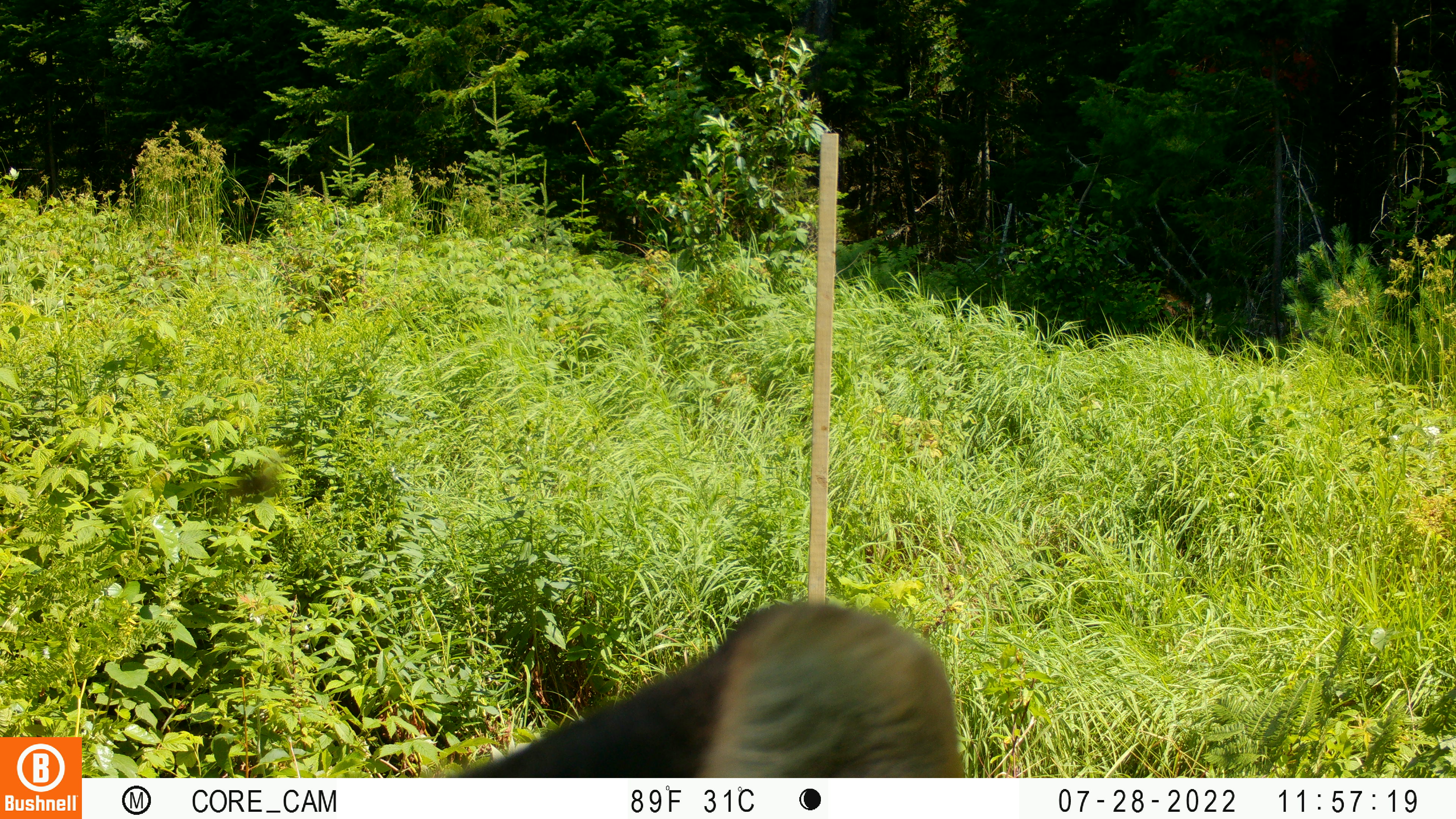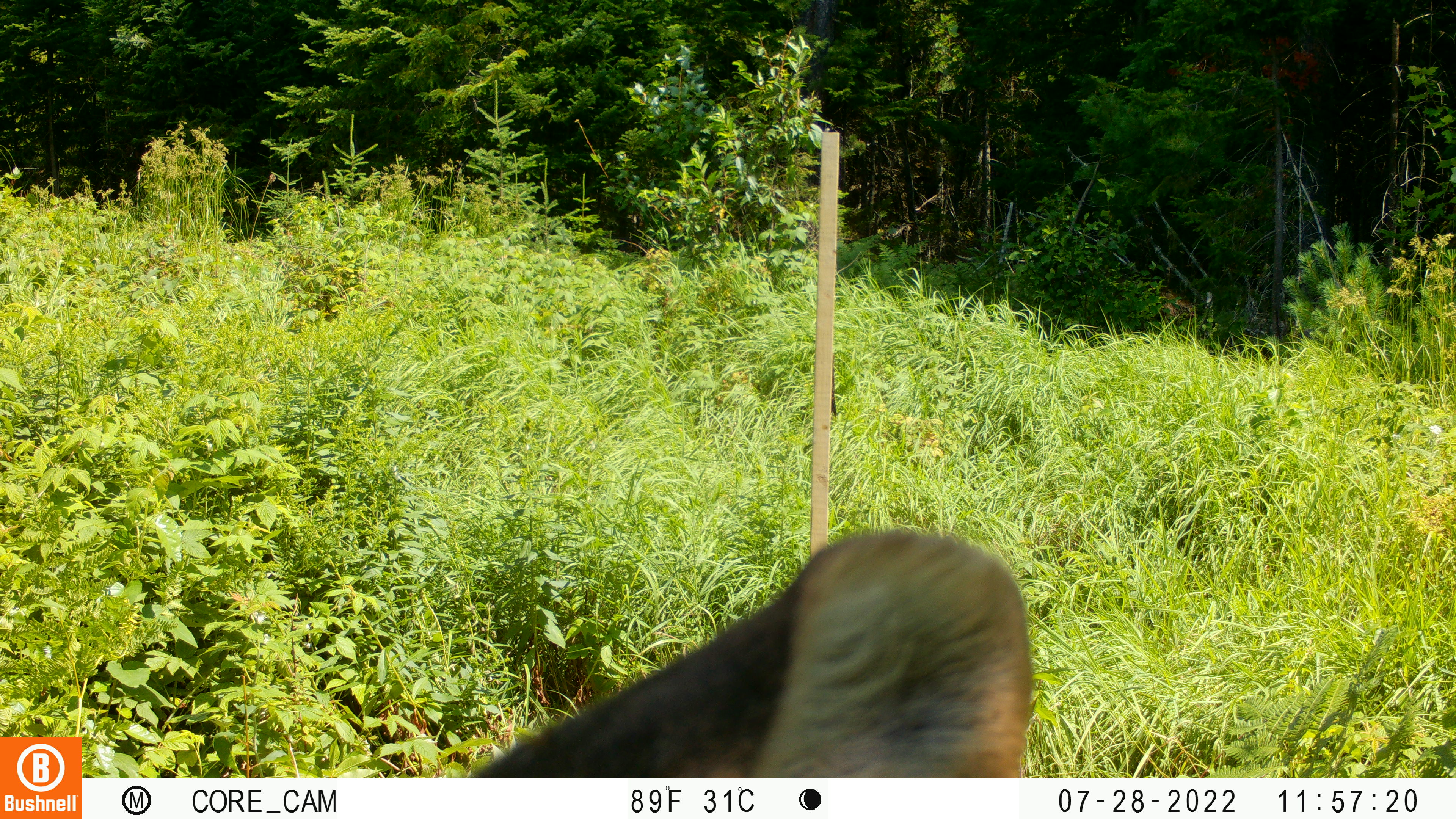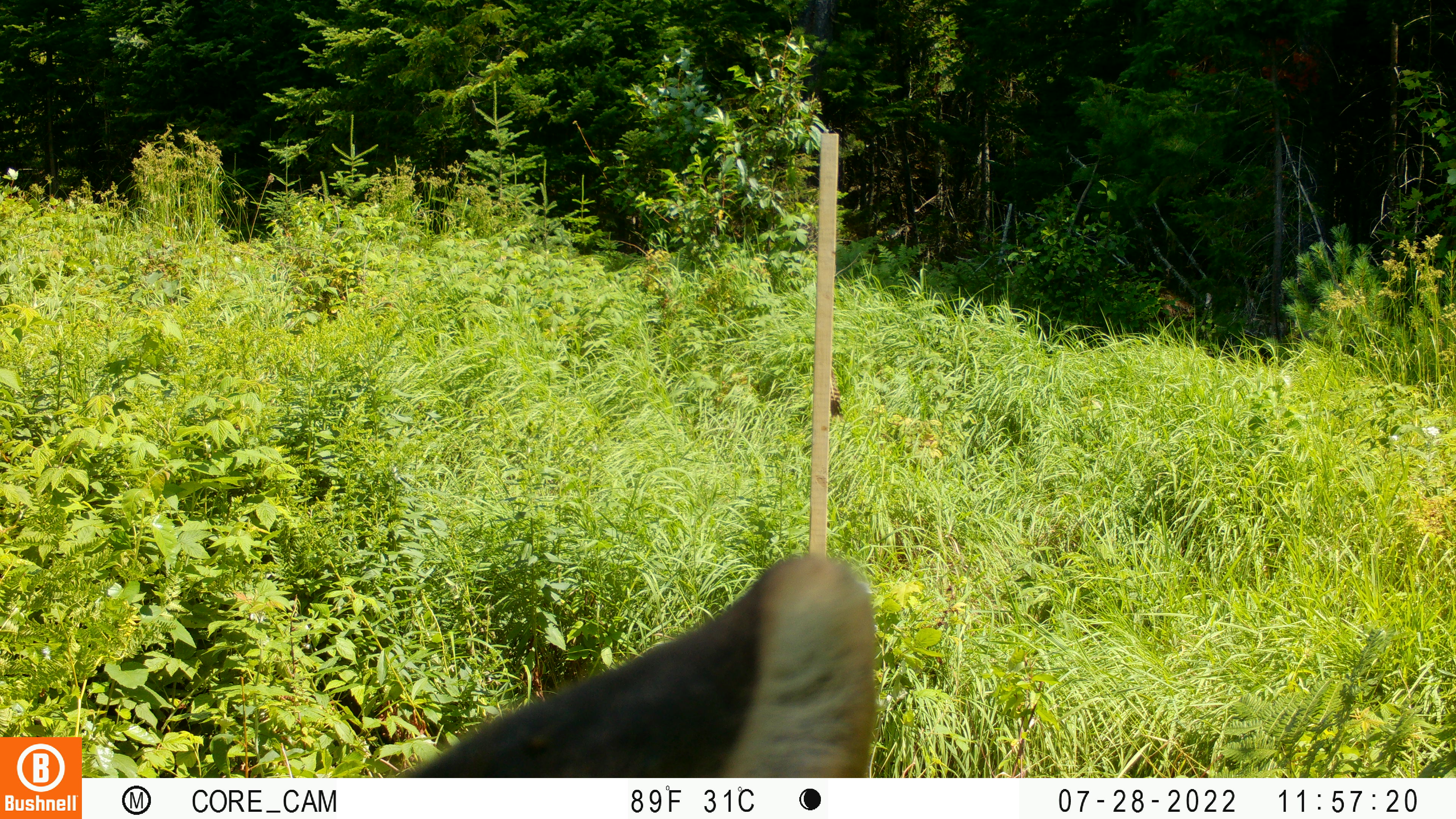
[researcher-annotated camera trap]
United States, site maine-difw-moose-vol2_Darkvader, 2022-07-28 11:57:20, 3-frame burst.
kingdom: Animalia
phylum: Chordata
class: Mammalia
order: Artiodactyla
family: Cervidae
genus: Alces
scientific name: Alces alces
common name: moose